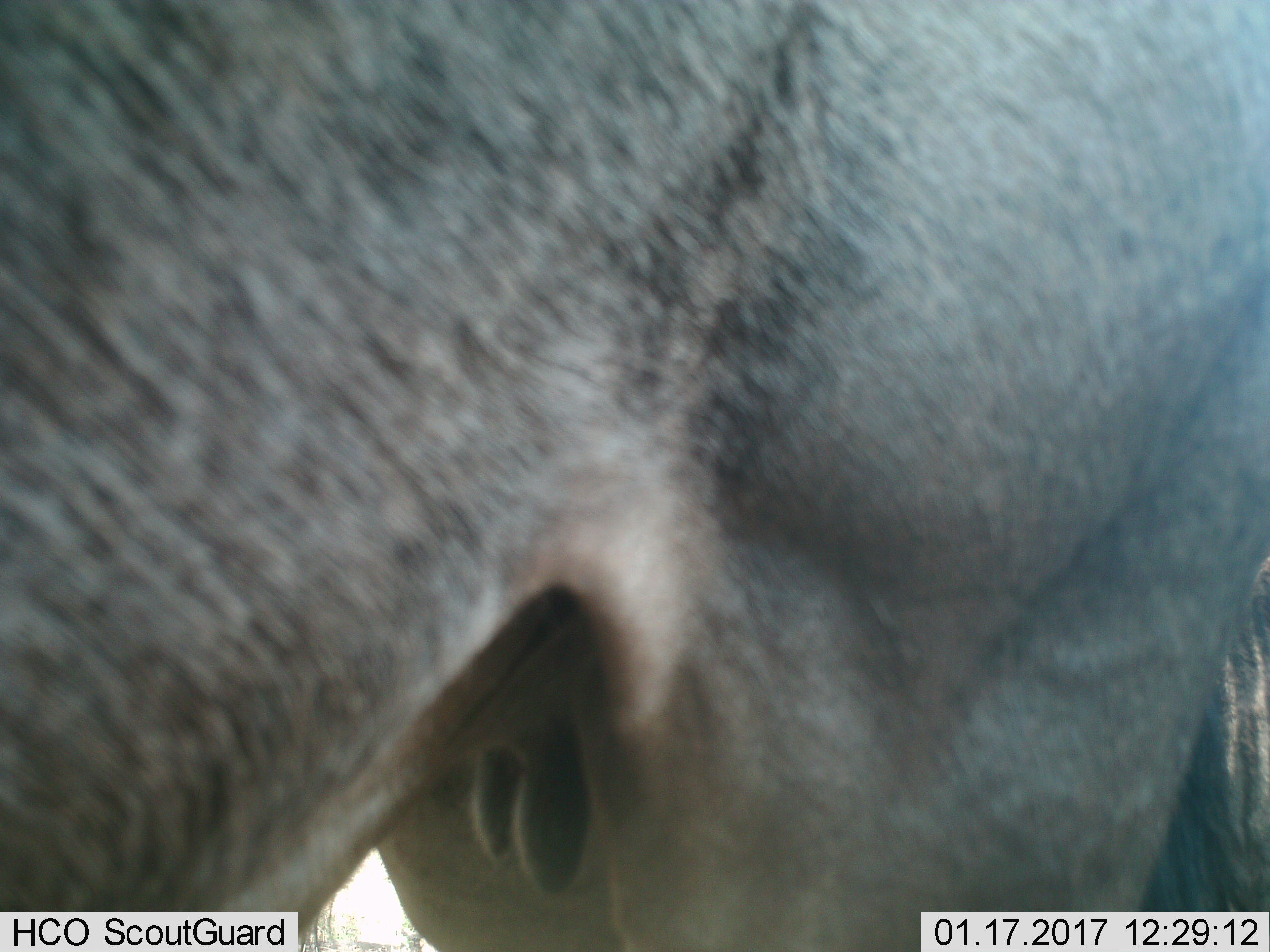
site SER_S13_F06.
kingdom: Animalia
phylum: Chordata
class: Mammalia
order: Artiodactyla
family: Bovidae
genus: Connochaetes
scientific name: Connochaetes taurinus taurinus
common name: blue wildebeest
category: wildebeestblue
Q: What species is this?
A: Wildebeestblue (blue wildebeest) (Connochaetes taurinus taurinus).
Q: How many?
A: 1.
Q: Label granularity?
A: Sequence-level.